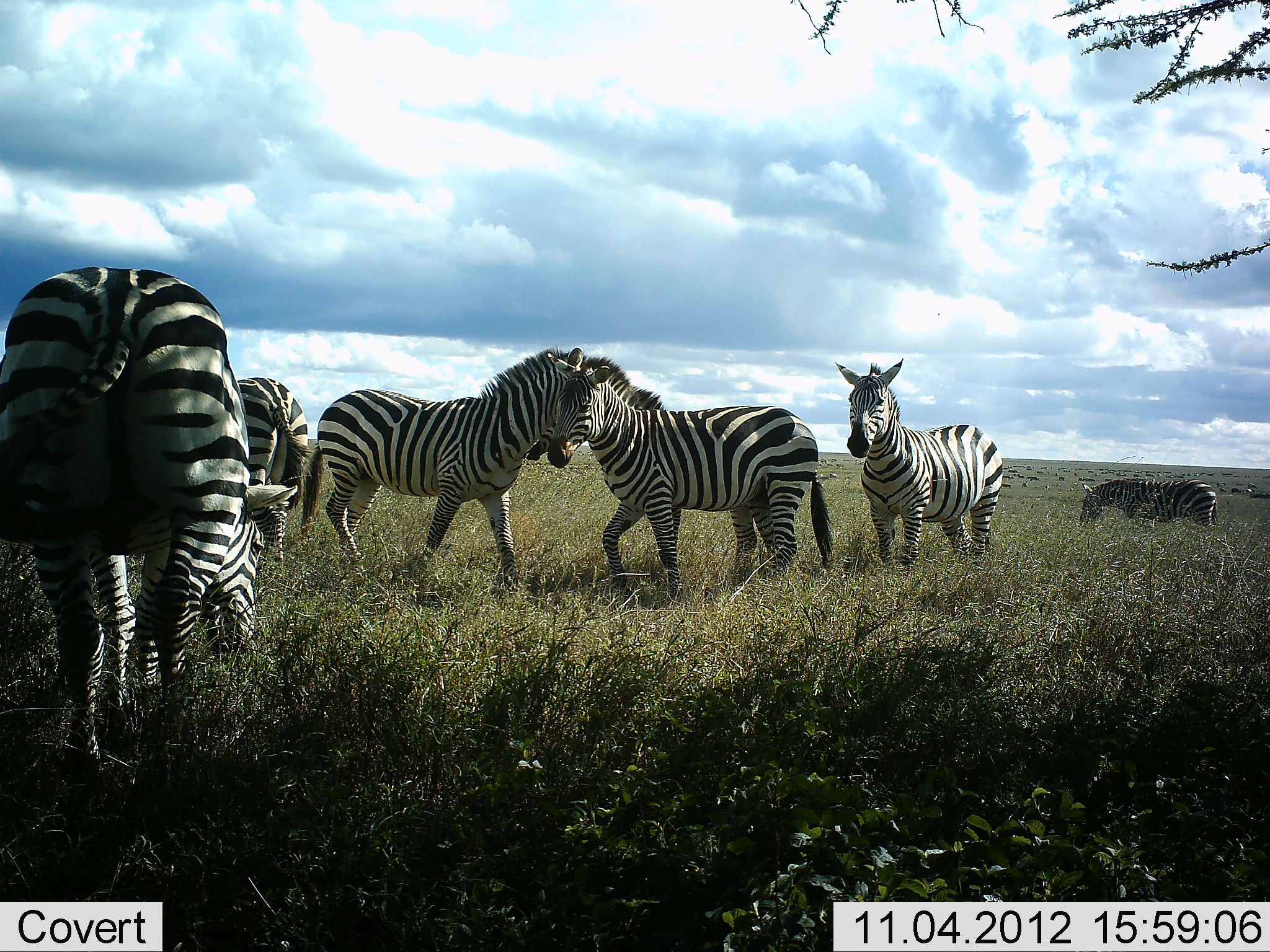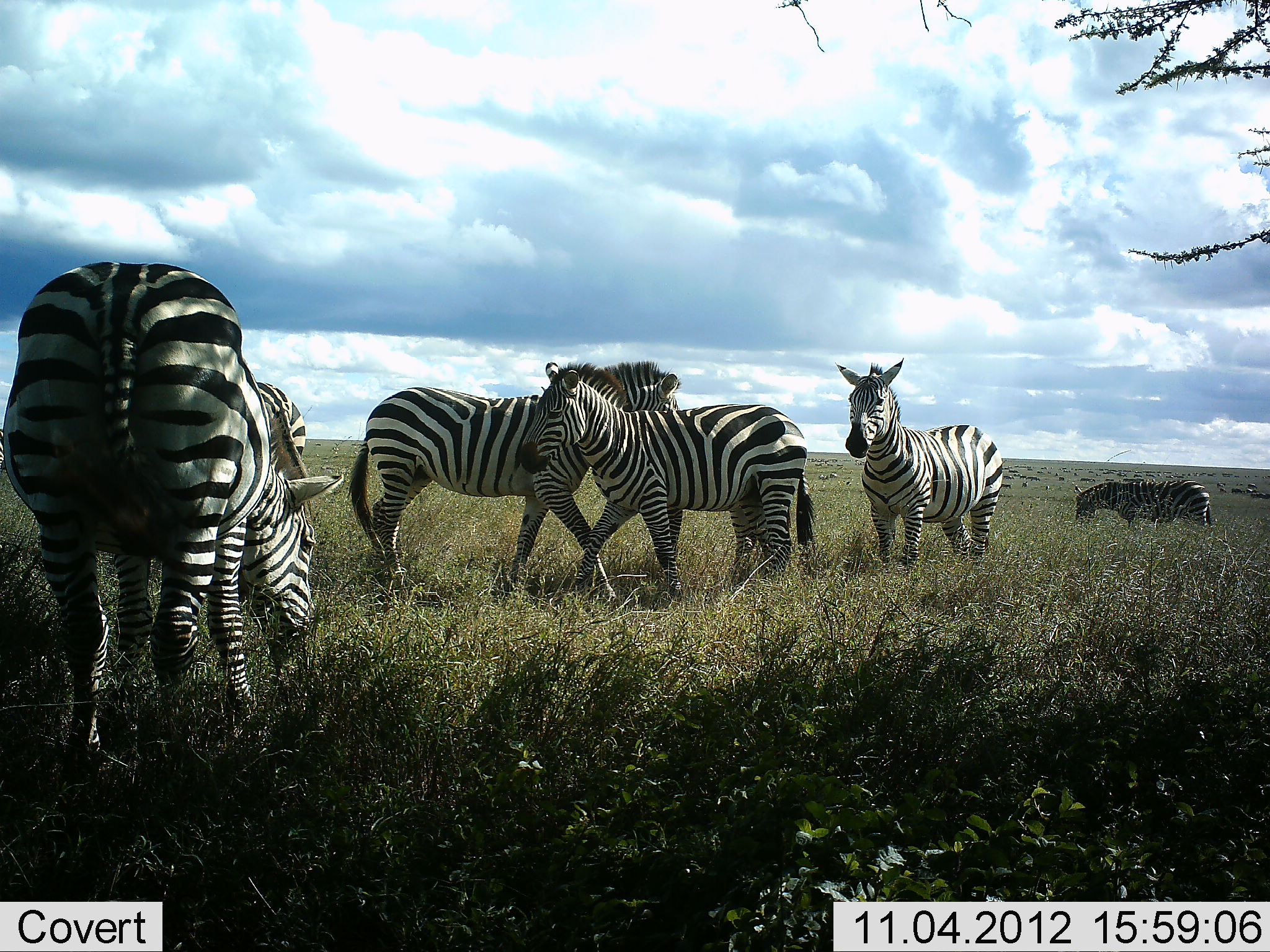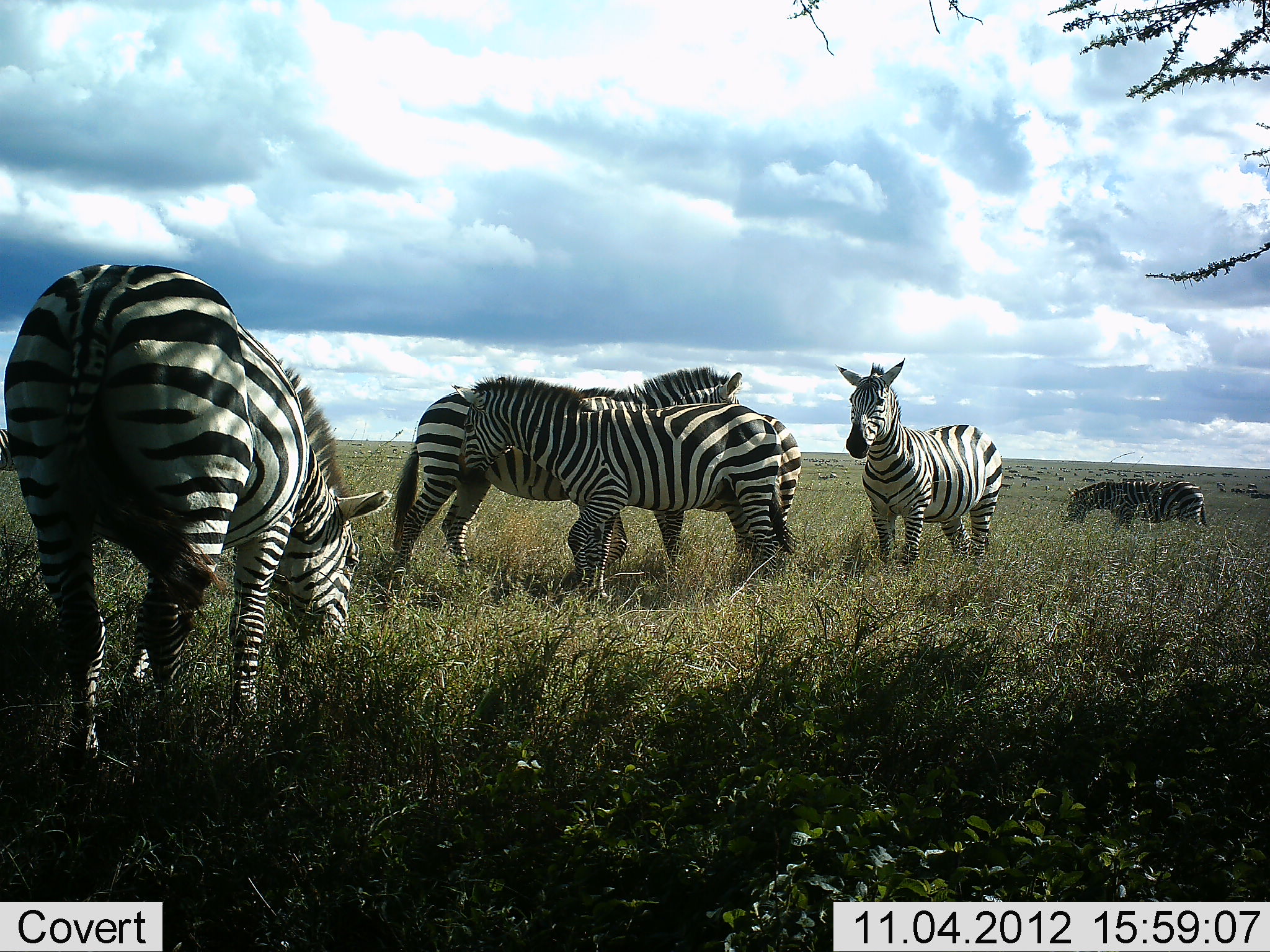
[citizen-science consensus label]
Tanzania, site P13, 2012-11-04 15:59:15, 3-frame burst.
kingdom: Animalia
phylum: Chordata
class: Mammalia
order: Perissodactyla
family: Equidae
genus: Equus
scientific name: Equus quagga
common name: plains zebra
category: zebra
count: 6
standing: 100%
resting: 0%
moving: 60%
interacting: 40%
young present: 0%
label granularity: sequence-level